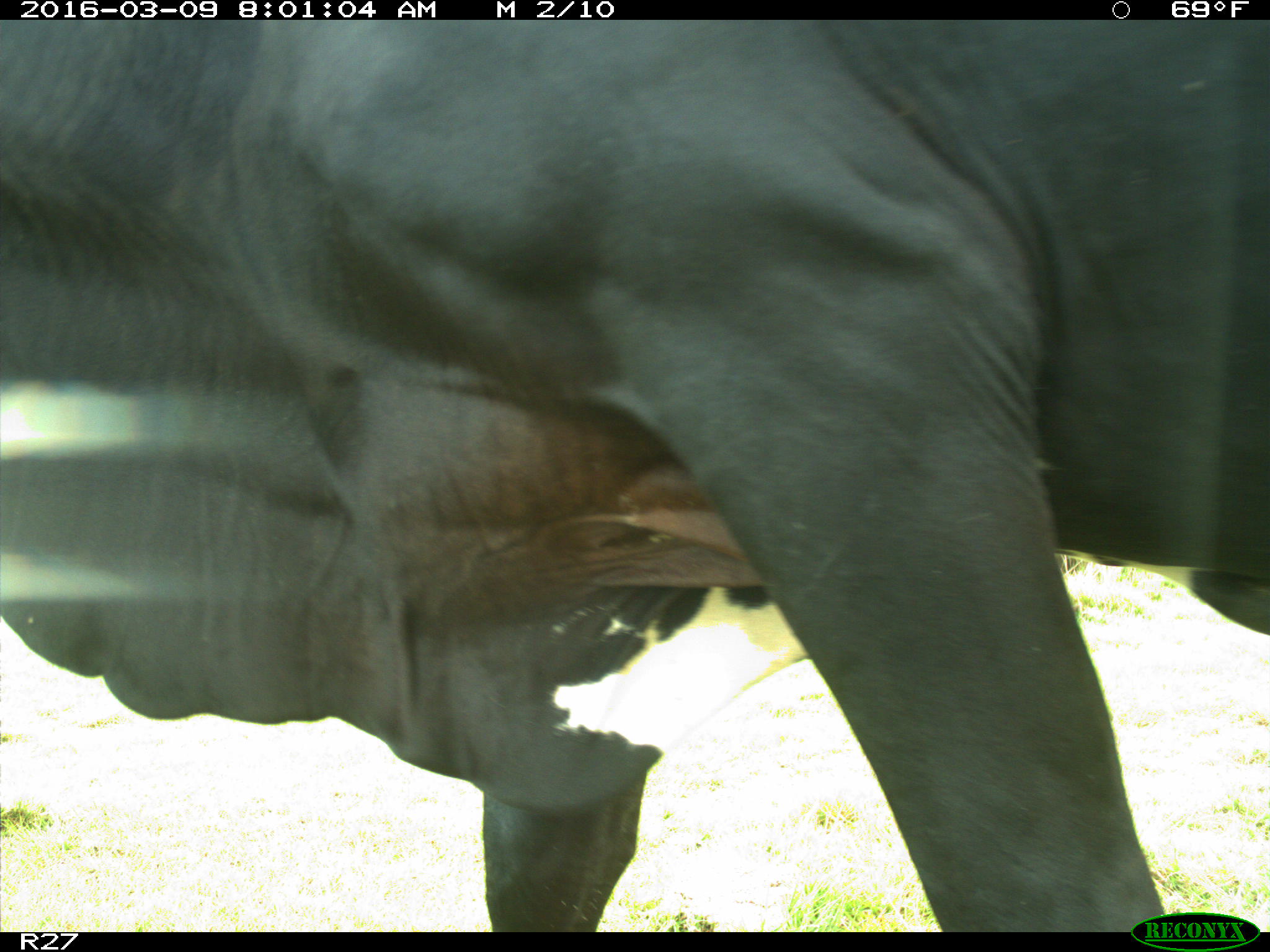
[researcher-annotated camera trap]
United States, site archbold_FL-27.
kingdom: Animalia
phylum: Chordata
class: Mammalia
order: Artiodactyla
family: Bovidae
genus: Bos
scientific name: Bos taurus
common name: domestic cow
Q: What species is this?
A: Bos taurus (domestic cow).